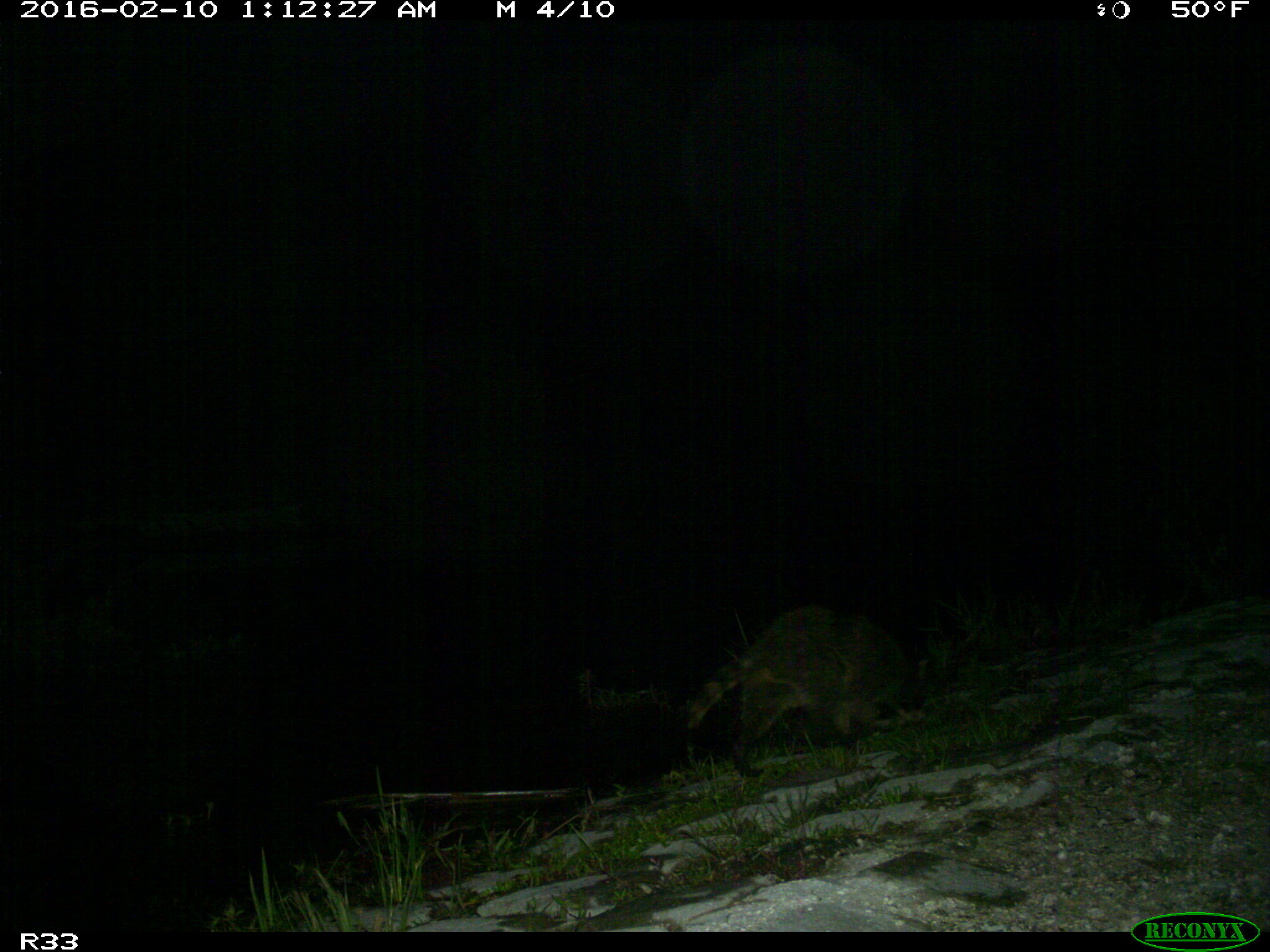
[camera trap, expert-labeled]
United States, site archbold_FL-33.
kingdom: Animalia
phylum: Chordata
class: Mammalia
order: Carnivora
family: Procyonidae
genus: Procyon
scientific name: Procyon lotor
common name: common raccoon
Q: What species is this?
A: Procyon lotor (common raccoon).